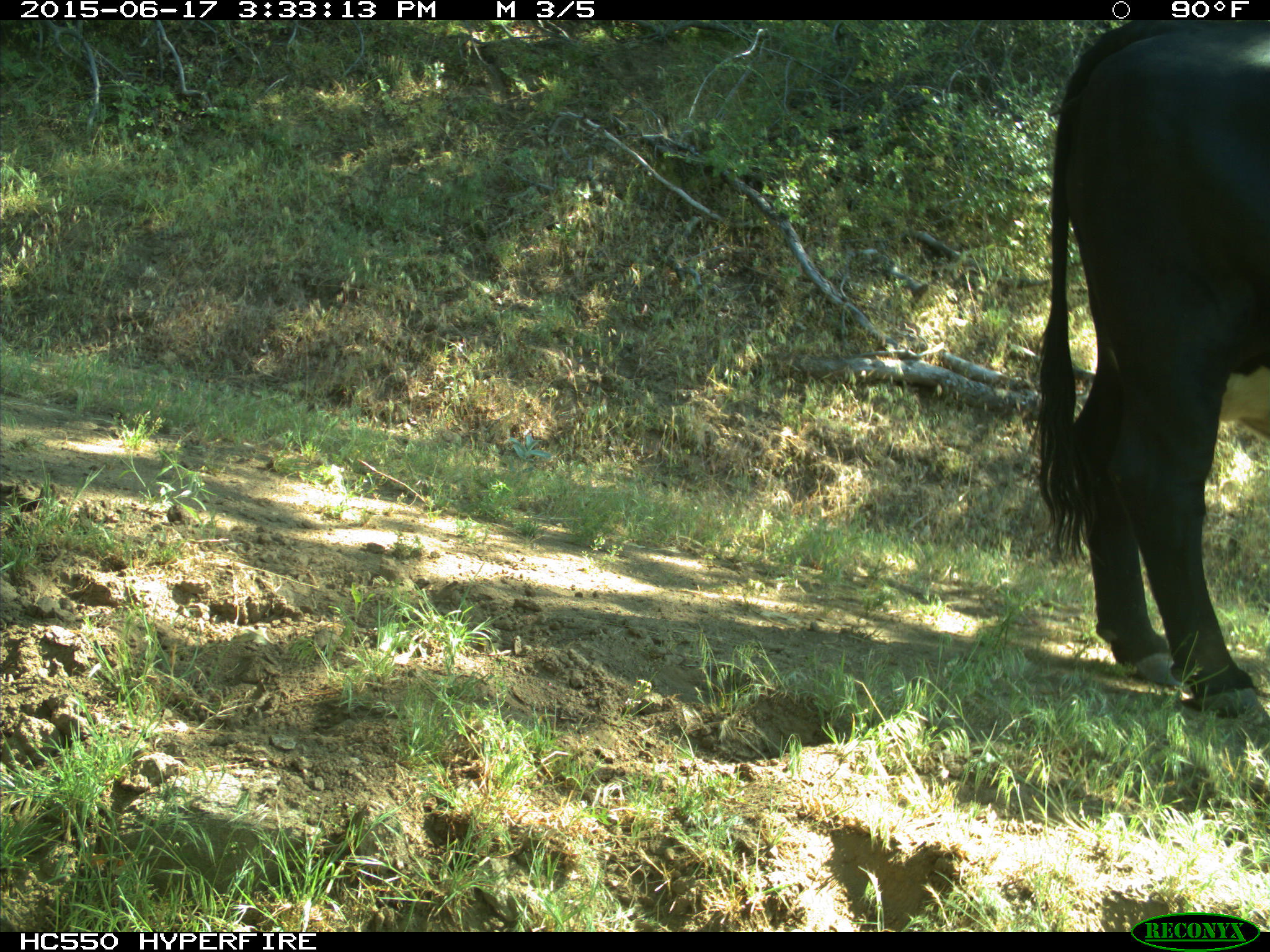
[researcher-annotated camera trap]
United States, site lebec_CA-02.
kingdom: Animalia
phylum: Chordata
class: Mammalia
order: Artiodactyla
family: Bovidae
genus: Bos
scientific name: Bos taurus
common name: domestic cow